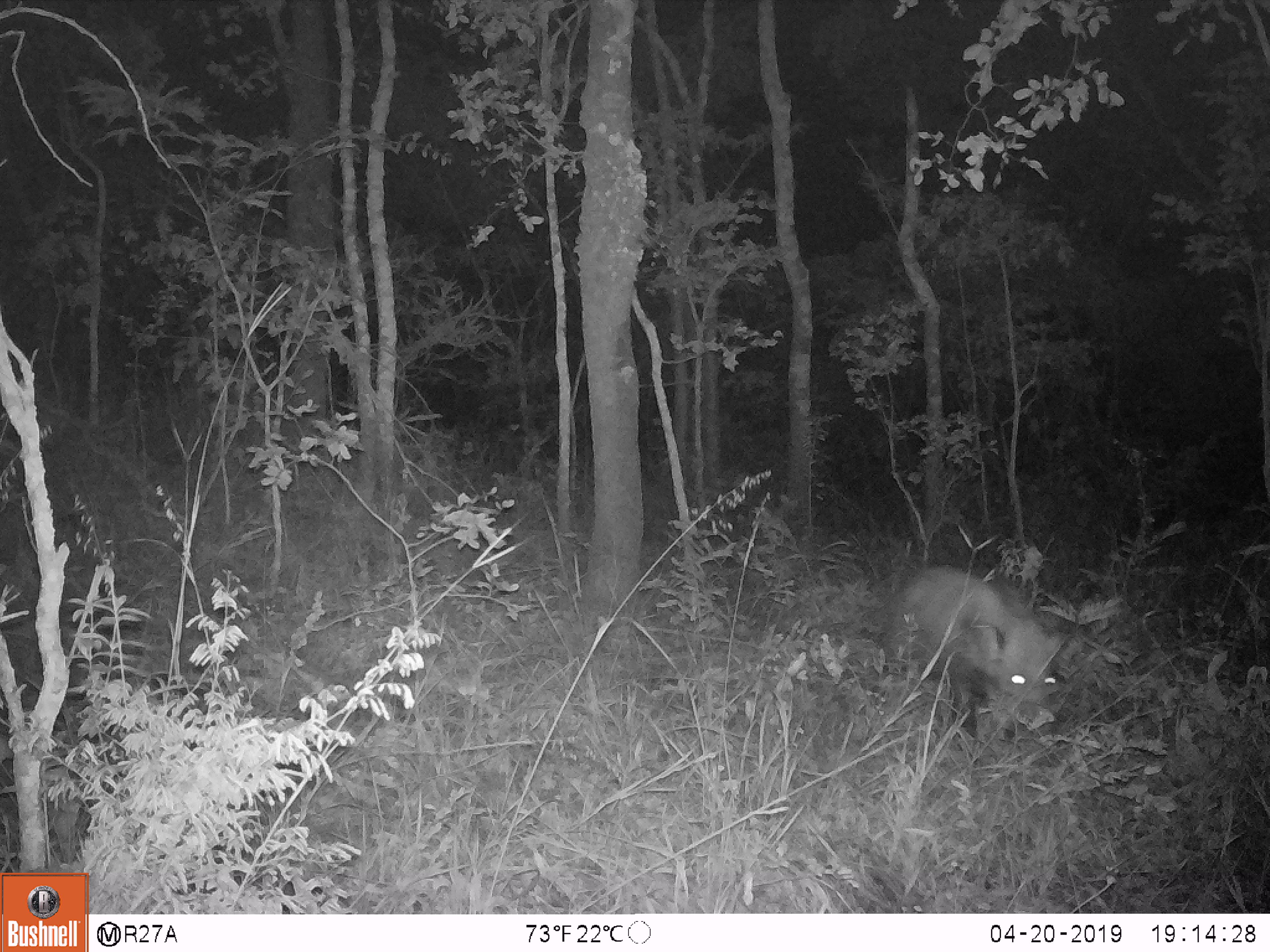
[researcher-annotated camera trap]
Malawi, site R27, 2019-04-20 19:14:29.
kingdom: Animalia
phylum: Chordata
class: Mammalia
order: Artiodactyla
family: Suidae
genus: Potamochoerus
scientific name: Potamochoerus larvatus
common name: bushpig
Bushpig (Potamochoerus larvatus), count 1.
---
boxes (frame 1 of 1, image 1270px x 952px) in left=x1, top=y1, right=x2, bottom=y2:
bushpig: left=877, top=554, right=1067, bottom=752